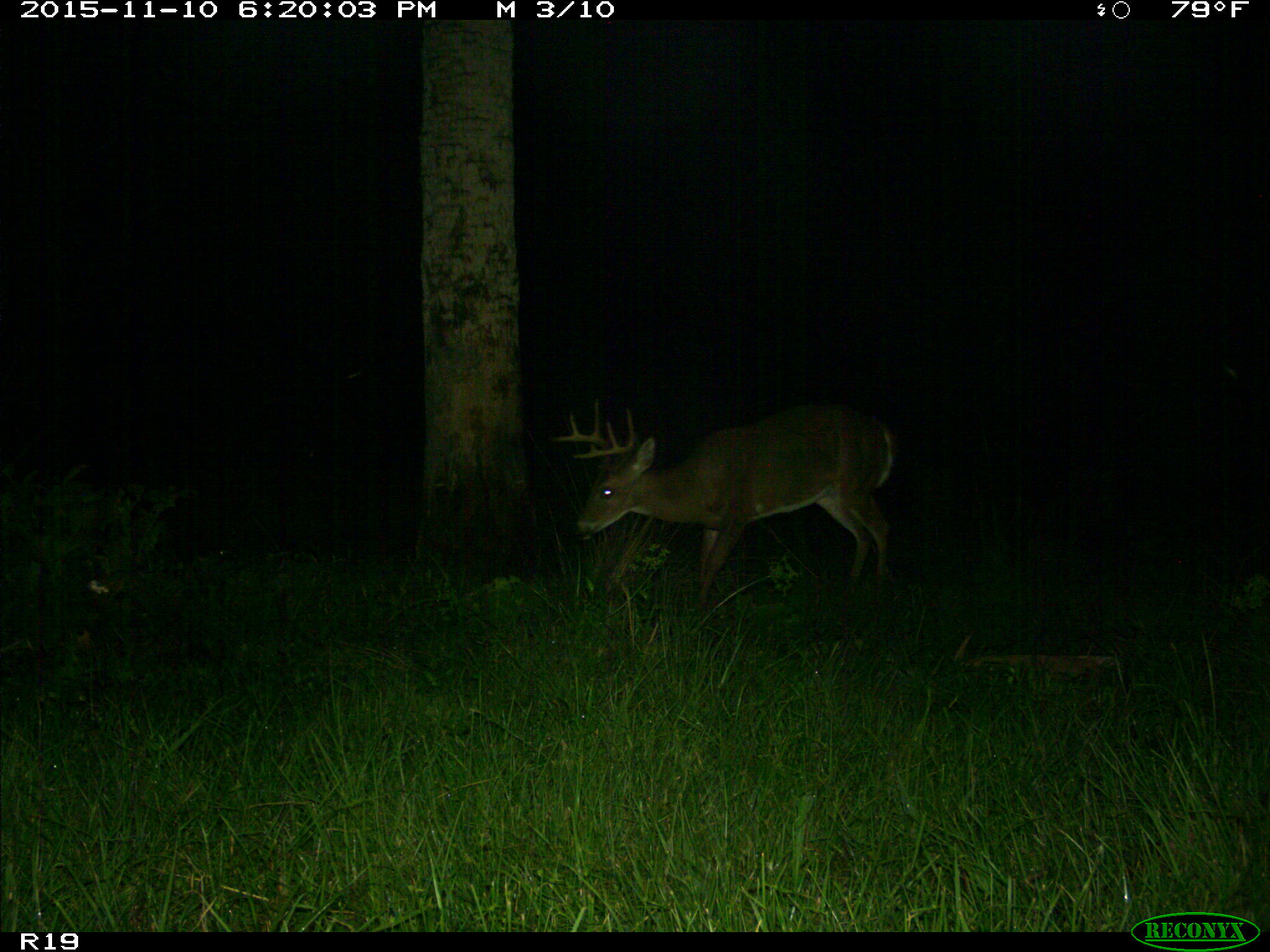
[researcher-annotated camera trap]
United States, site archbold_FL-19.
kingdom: Animalia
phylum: Chordata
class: Mammalia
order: Artiodactyla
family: Cervidae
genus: Odocoileus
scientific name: Odocoileus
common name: deer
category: unidentified deer